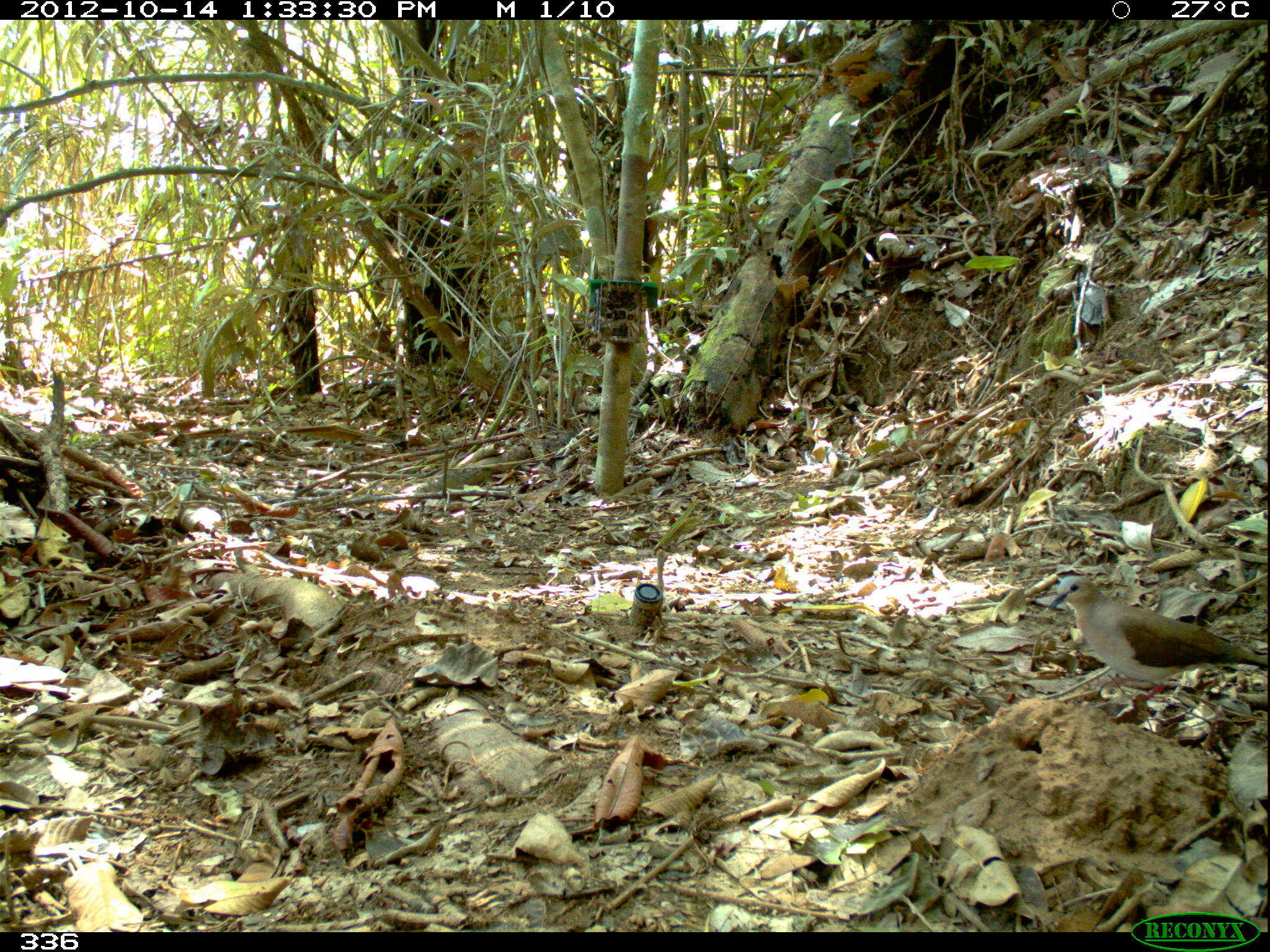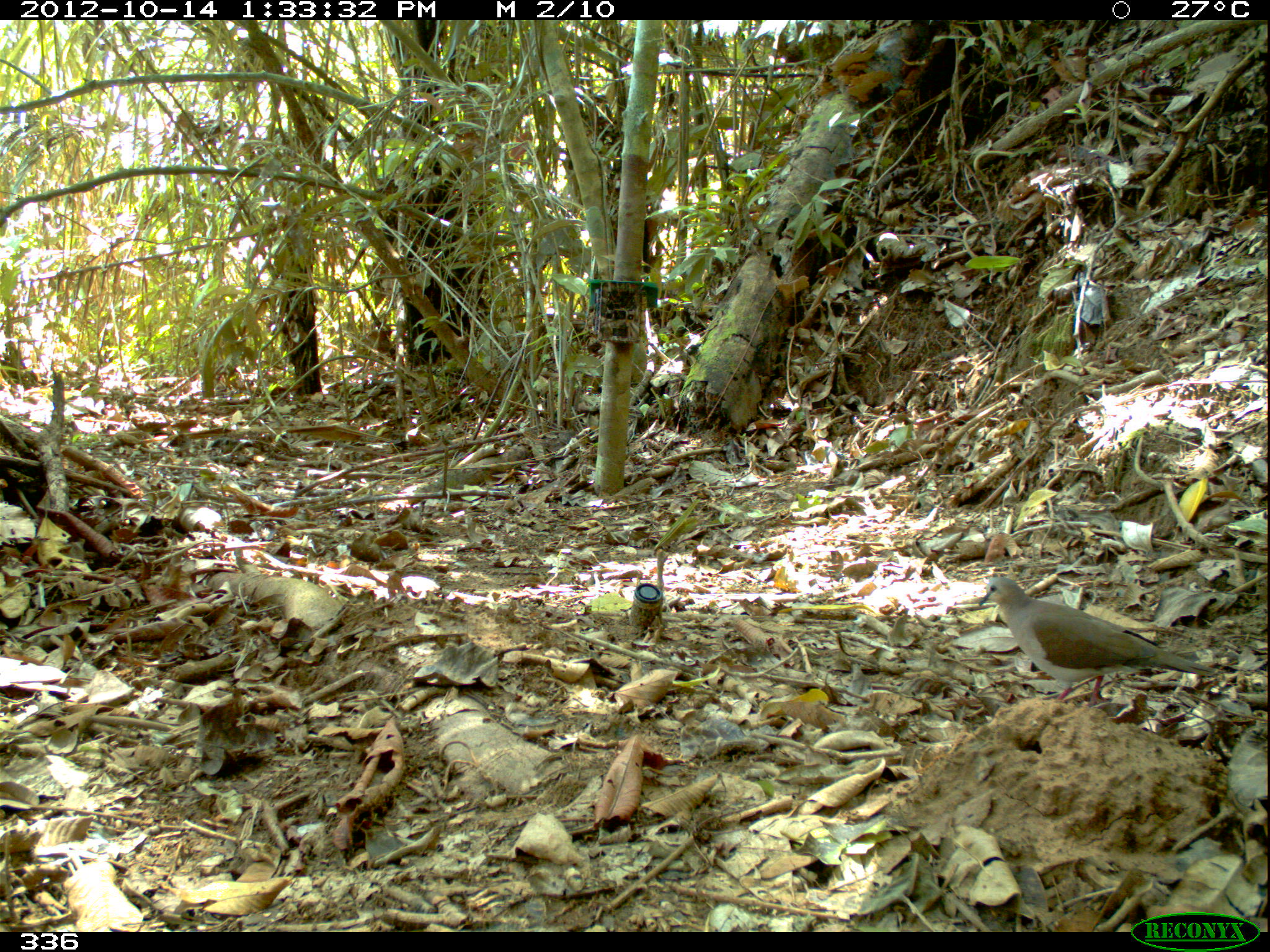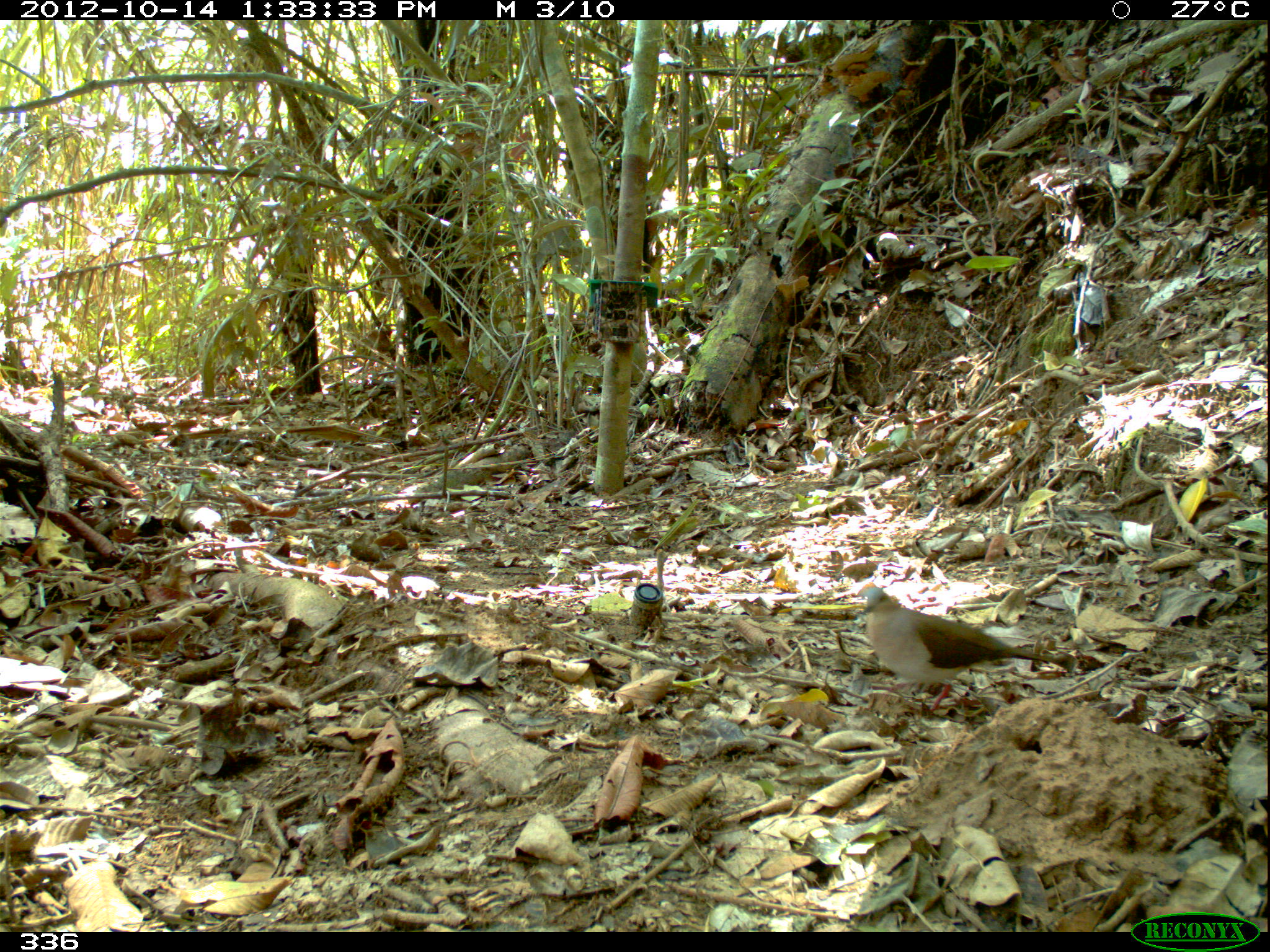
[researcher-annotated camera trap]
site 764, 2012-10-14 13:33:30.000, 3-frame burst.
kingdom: Animalia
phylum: Chordata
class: Aves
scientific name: Aves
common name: bird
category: unknown bird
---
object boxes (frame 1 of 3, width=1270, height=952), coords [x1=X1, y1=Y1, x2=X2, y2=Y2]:
unknown bird: [x1=1049, y1=575, x2=1270, y2=701]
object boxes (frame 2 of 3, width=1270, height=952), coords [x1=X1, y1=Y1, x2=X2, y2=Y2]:
unknown bird: [x1=977, y1=575, x2=1218, y2=705]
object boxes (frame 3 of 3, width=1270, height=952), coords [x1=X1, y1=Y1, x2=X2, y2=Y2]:
unknown bird: [x1=859, y1=588, x2=1066, y2=716]